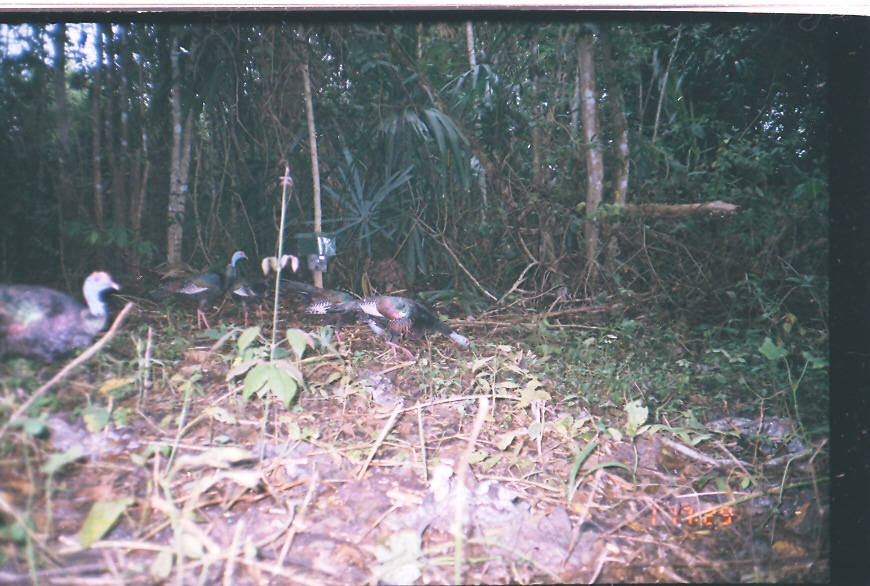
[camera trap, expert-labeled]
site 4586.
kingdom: Animalia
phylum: Chordata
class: Aves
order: Galliformes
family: Phasianidae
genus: Meleagris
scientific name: Meleagris ocellata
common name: ocellated turkey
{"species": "Meleagris ocellata (ocellated turkey)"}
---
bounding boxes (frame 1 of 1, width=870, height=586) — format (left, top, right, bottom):
meleagris ocellata: (0, 270, 120, 364); (304, 294, 470, 359); (262, 278, 385, 363); (147, 250, 249, 330); (225, 263, 269, 328); (258, 271, 276, 320)